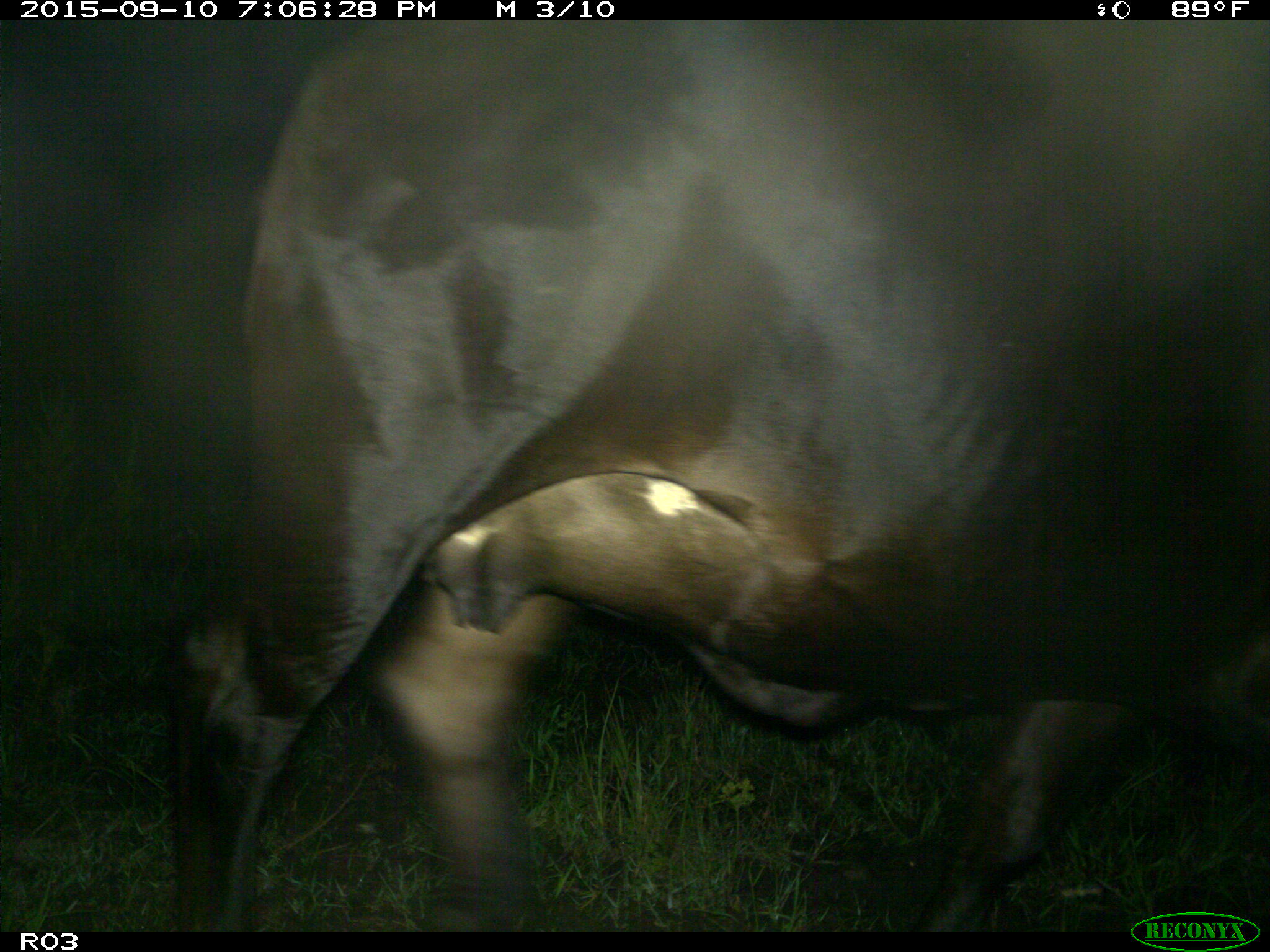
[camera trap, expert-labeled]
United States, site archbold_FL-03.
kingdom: Animalia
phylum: Chordata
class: Mammalia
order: Artiodactyla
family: Bovidae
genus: Bos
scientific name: Bos taurus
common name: domestic cow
Bos taurus (domestic cow).